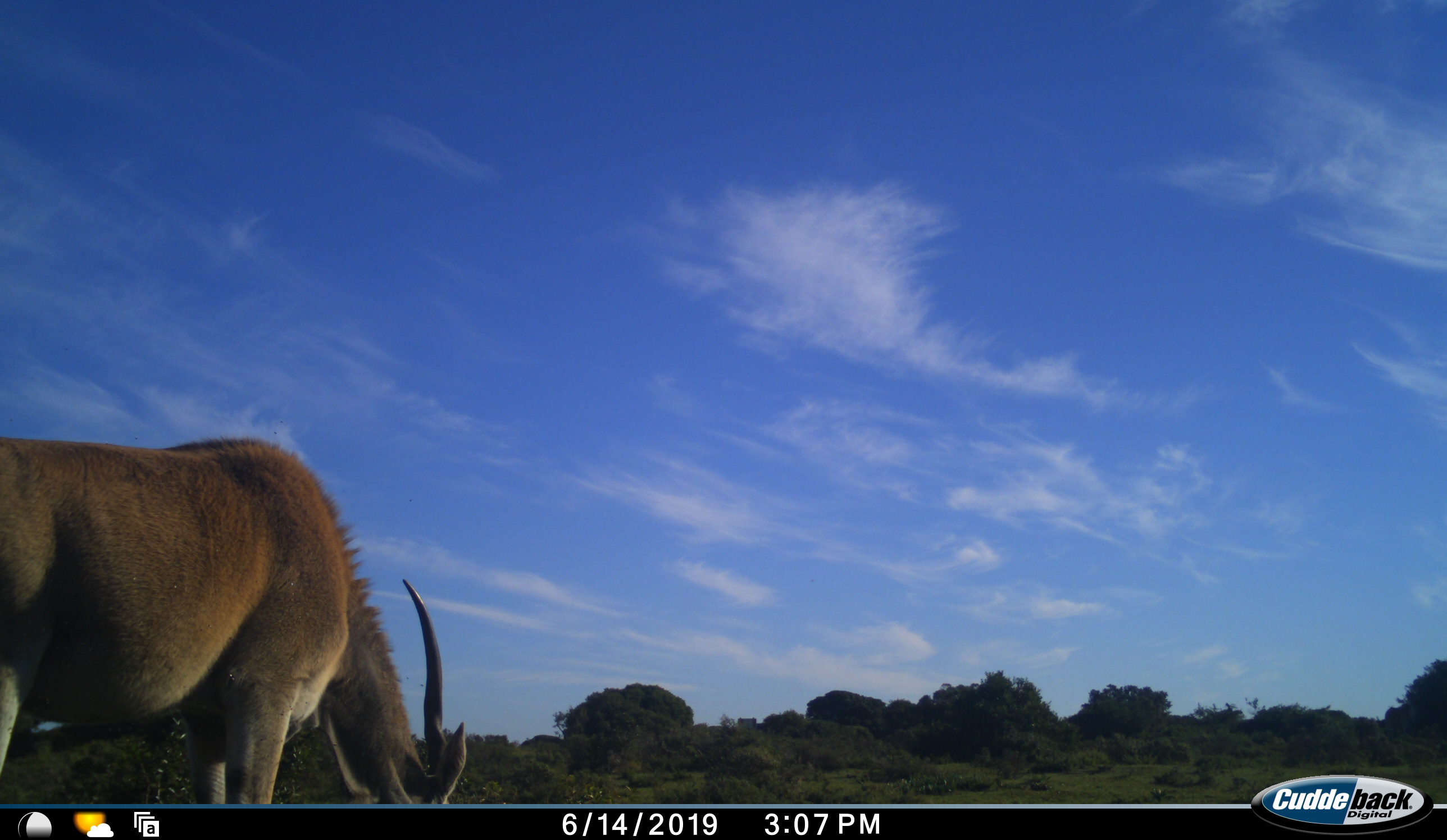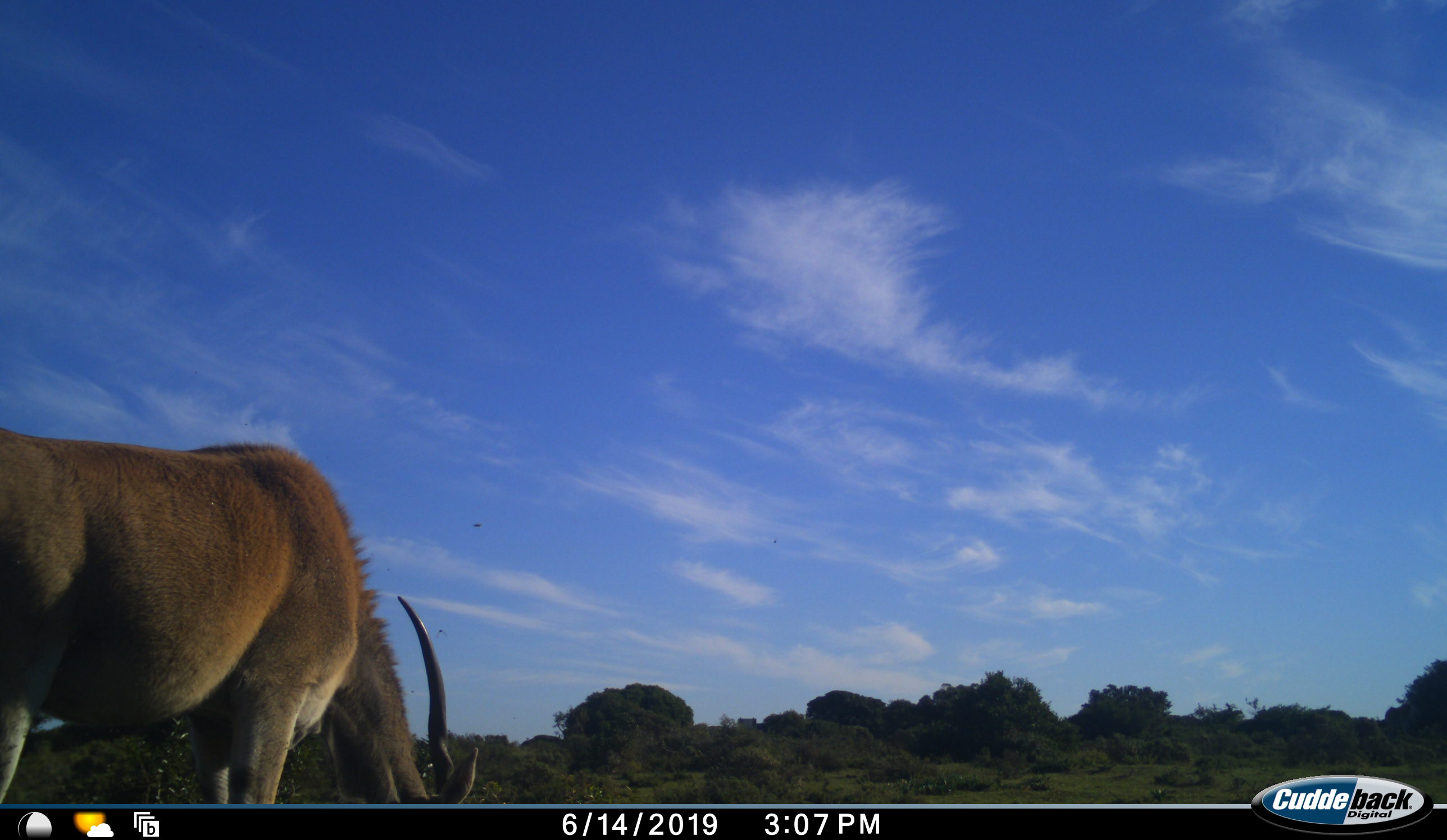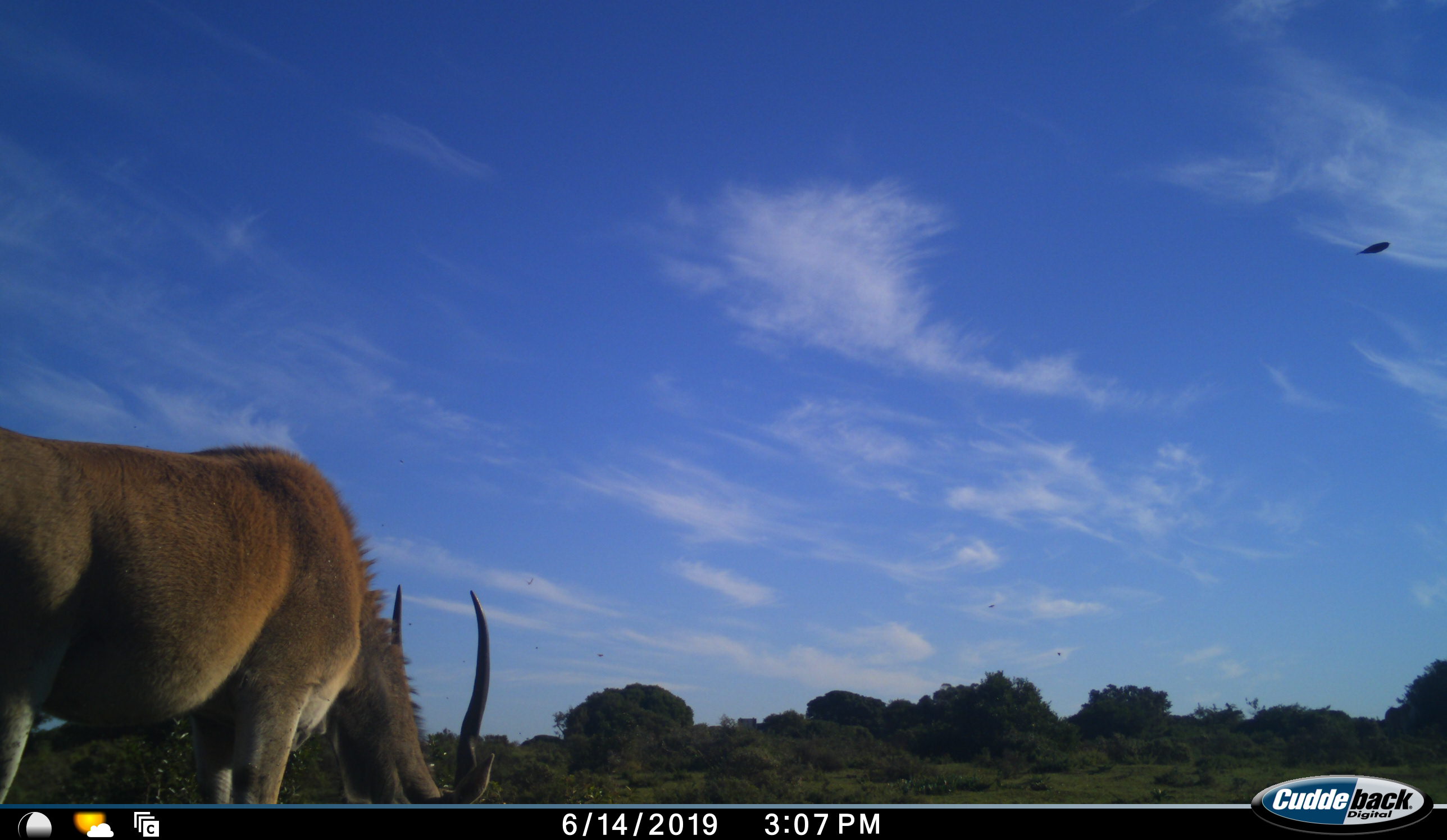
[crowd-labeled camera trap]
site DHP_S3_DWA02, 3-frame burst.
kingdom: Animalia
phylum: Chordata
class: Mammalia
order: Artiodactyla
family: Bovidae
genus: Tragelaphus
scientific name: Tragelaphus oryx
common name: eland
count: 1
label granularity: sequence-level